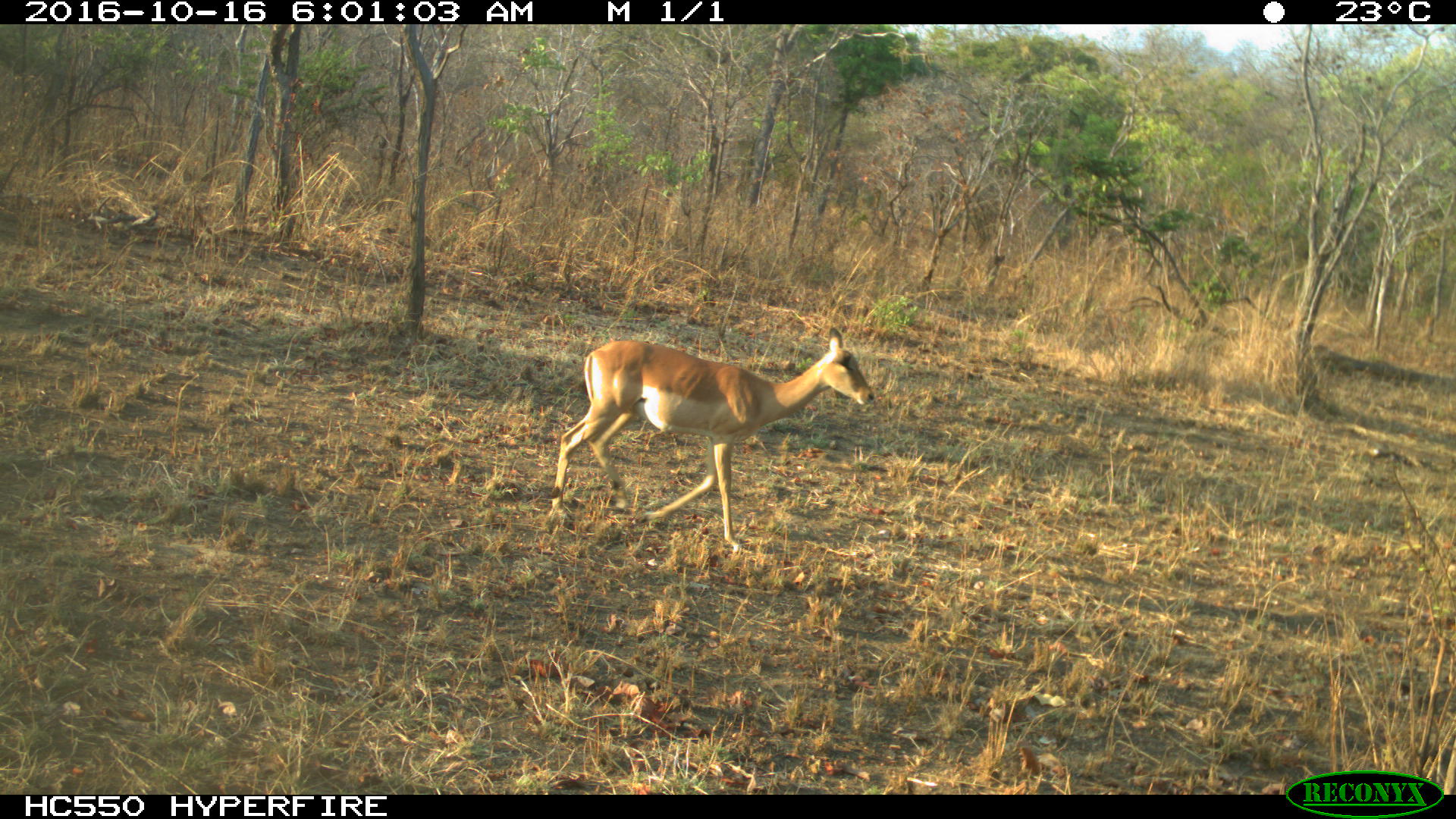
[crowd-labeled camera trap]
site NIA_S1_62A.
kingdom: Animalia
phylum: Chordata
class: Mammalia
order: Artiodactyla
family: Bovidae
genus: Aepyceros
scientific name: Aepyceros melampus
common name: impala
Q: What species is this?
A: Impala (Aepyceros melampus).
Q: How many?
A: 1.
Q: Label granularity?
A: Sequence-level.